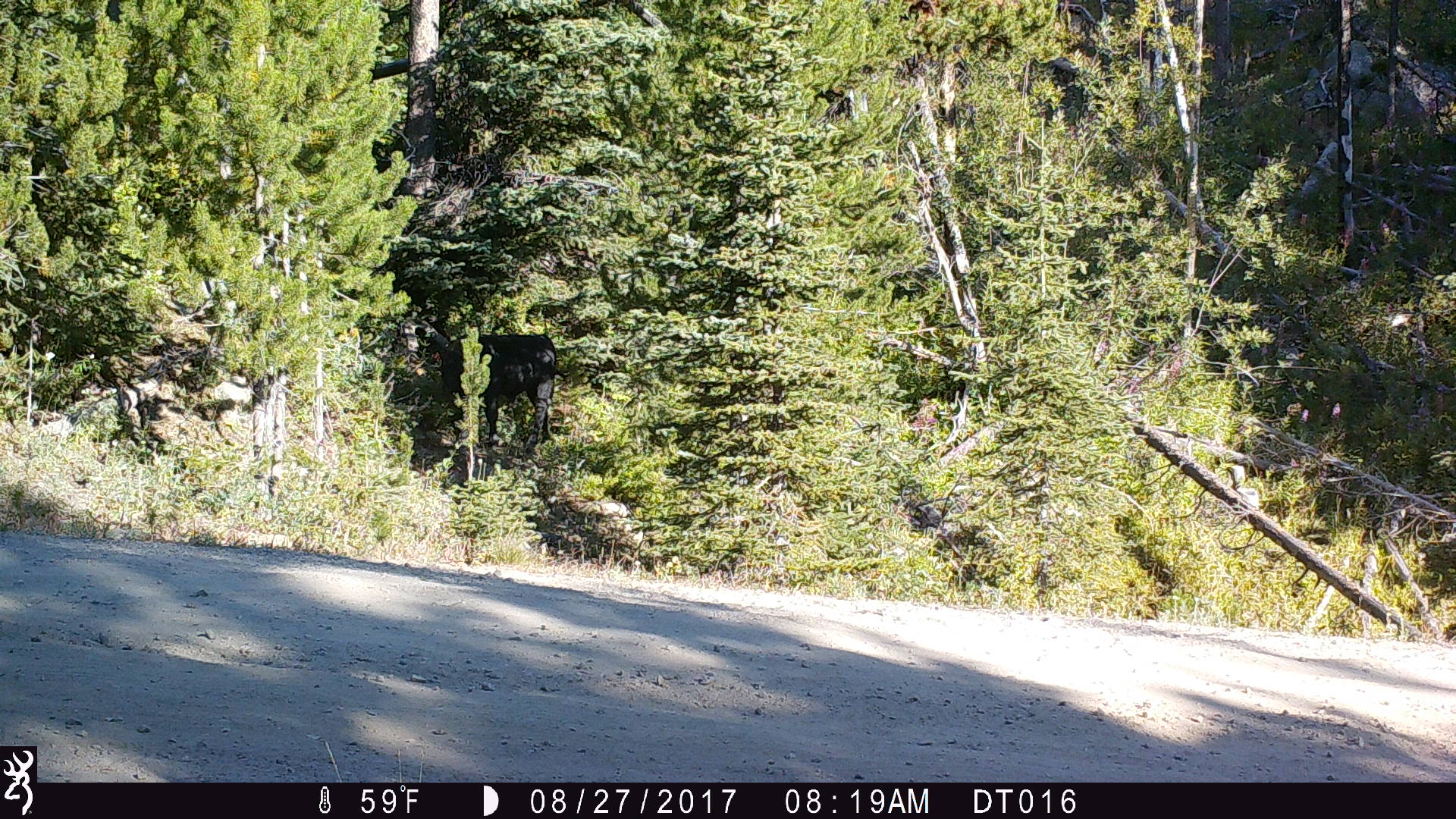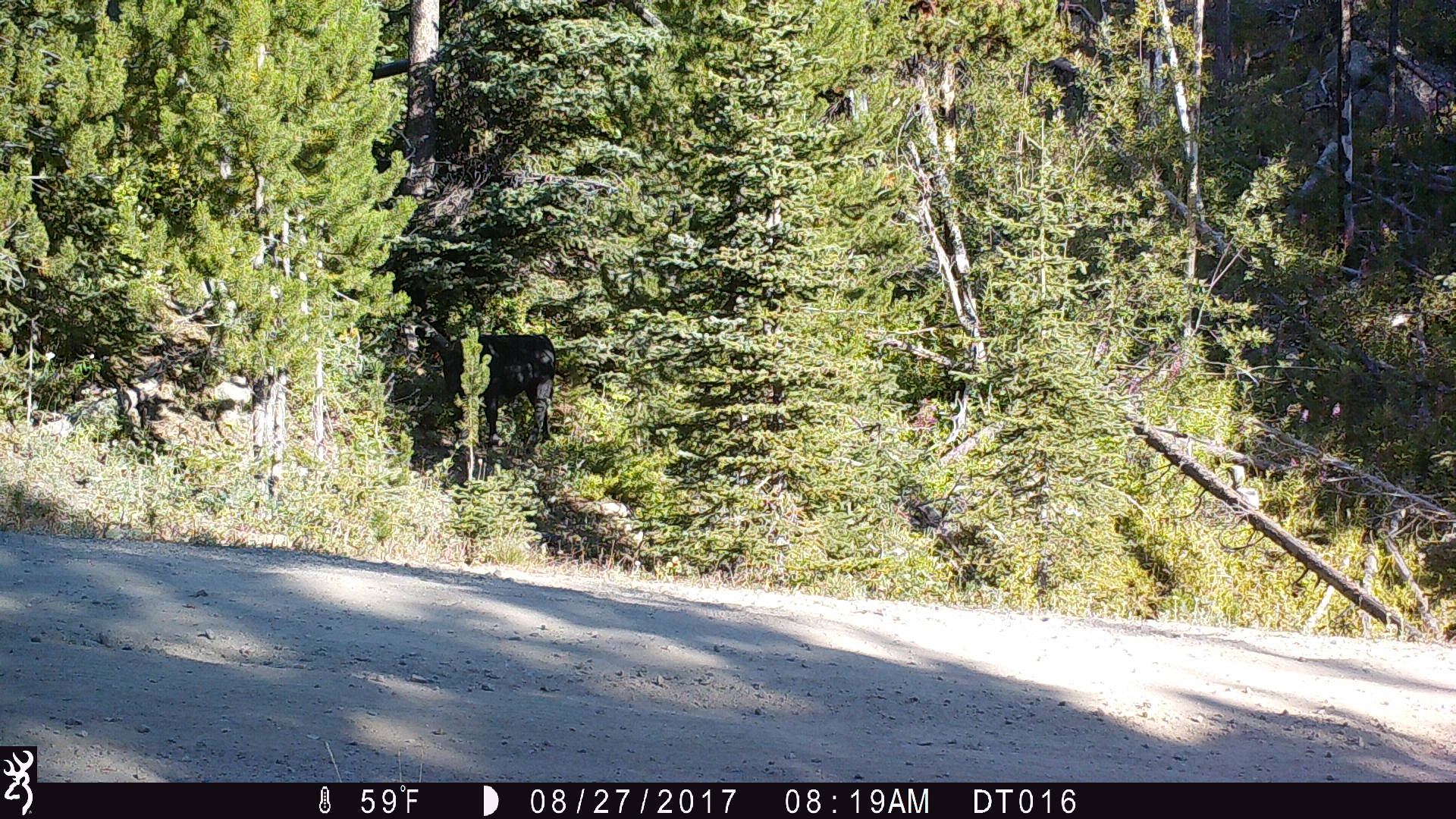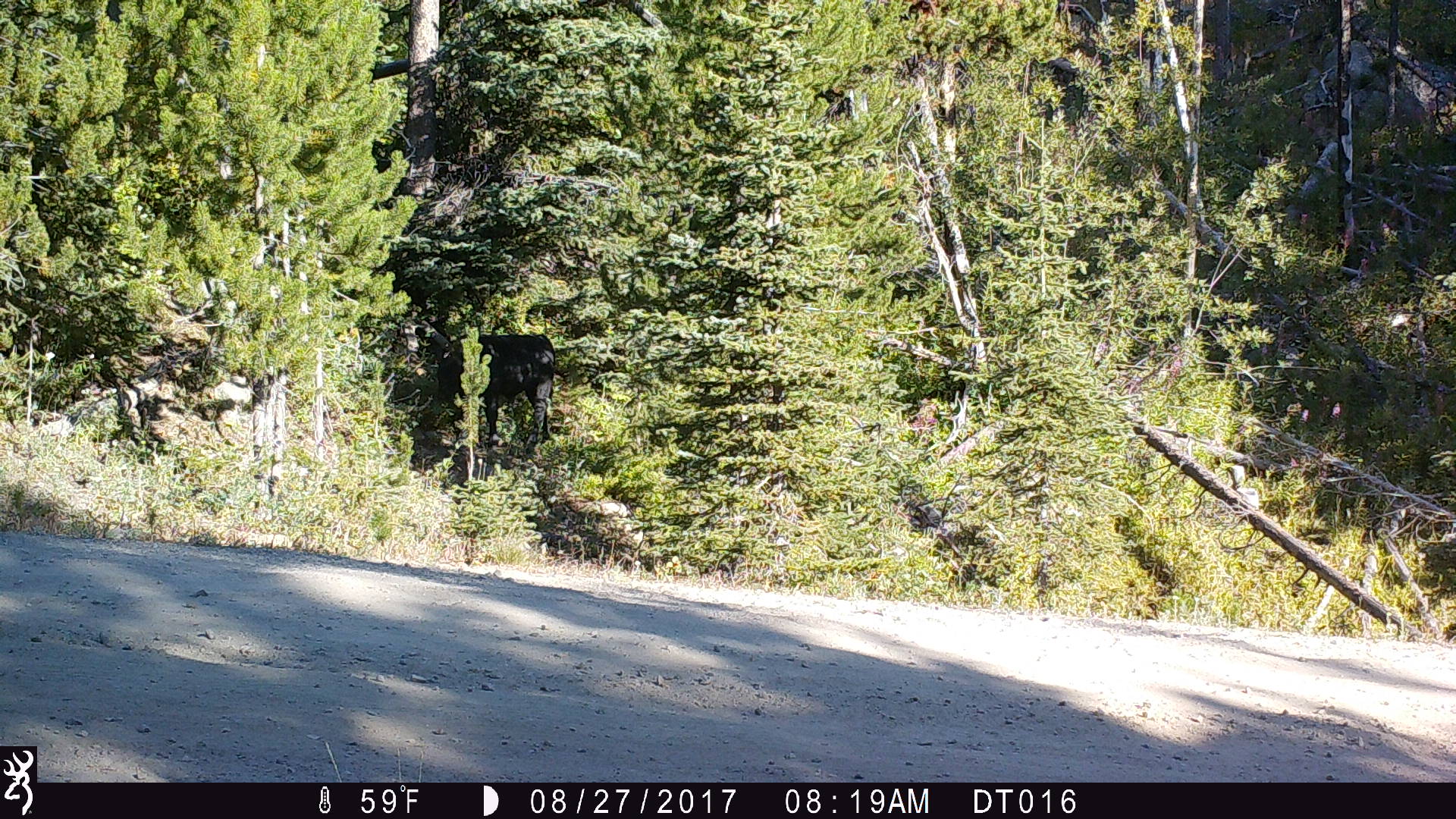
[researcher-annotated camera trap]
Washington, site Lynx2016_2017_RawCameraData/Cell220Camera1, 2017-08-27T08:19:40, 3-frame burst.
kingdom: Animalia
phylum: Chordata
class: Mammalia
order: Artiodactyla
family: Bovidae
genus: Bos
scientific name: Bos taurus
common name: domestic cattle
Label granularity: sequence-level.